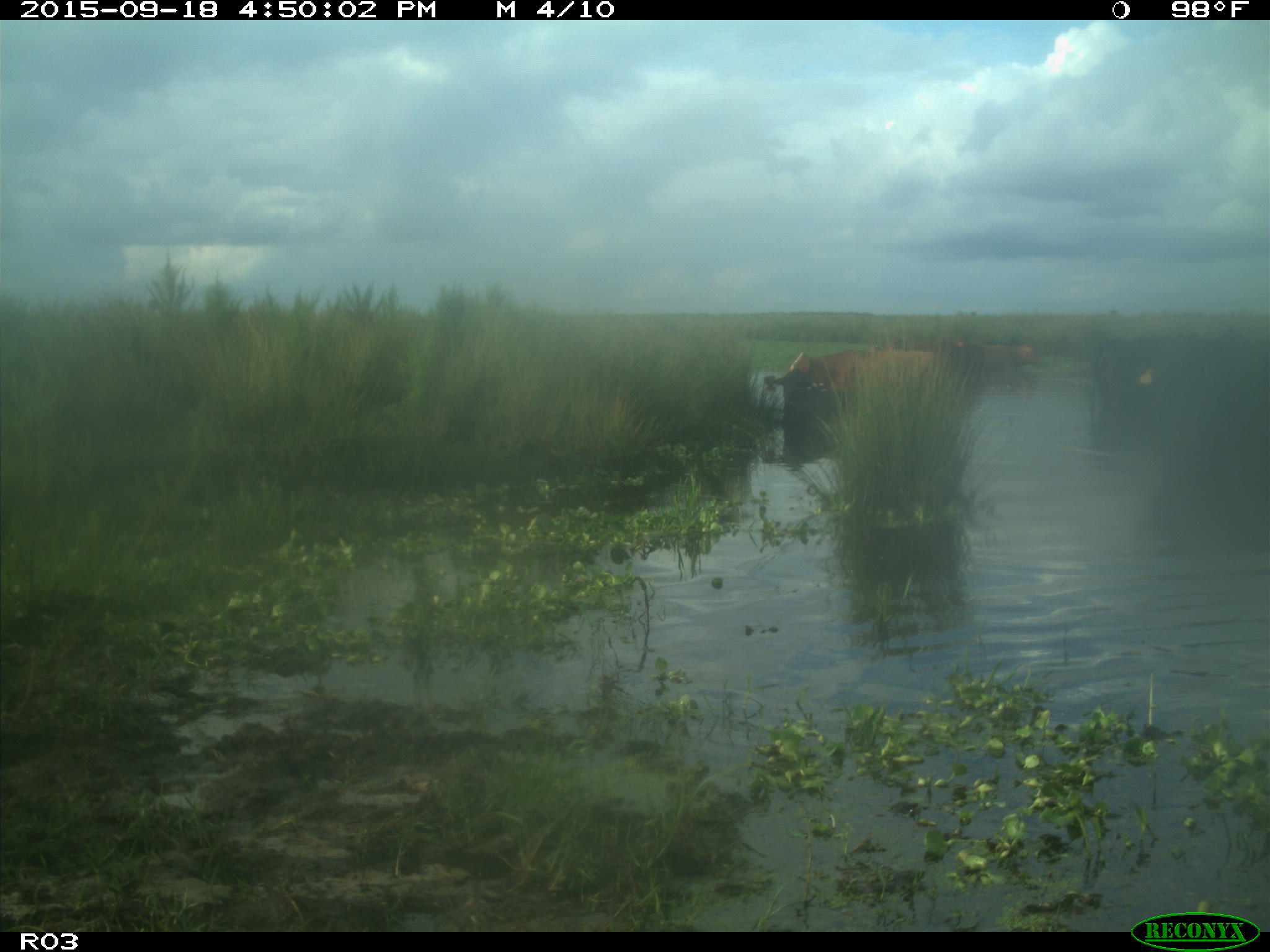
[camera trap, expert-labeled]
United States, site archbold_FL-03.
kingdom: Animalia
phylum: Chordata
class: Mammalia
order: Artiodactyla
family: Bovidae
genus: Bos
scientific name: Bos taurus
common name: domestic cow